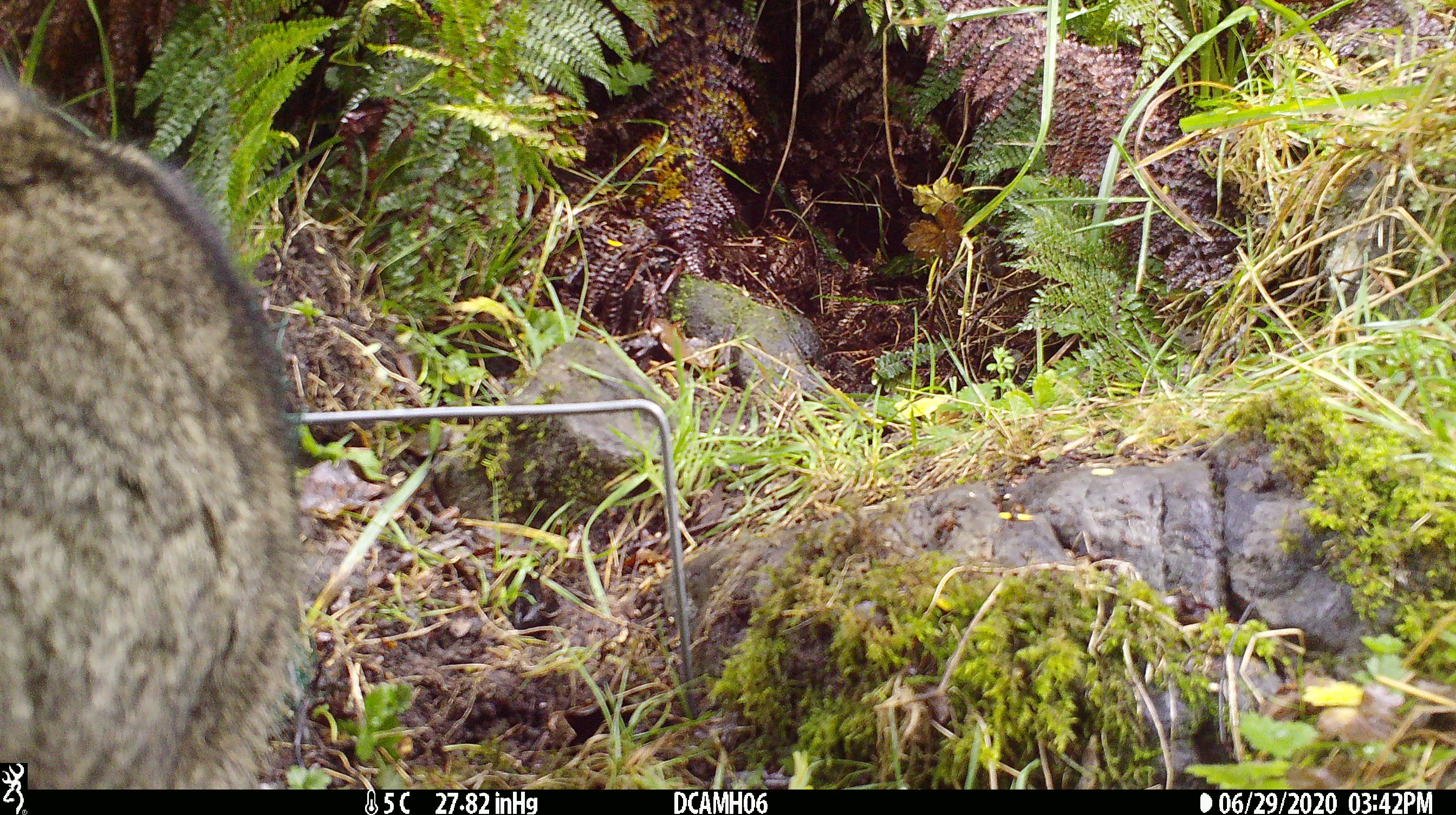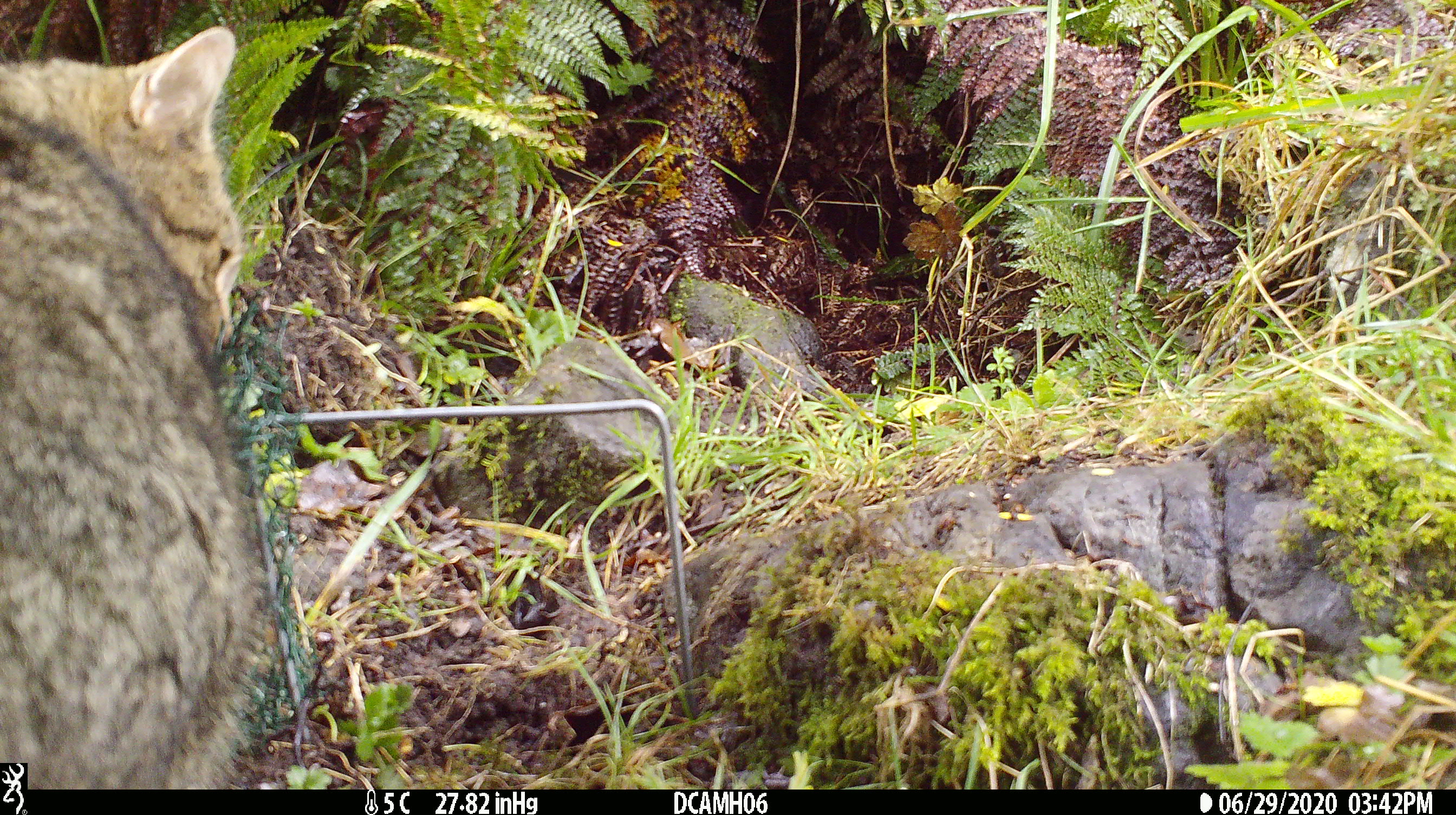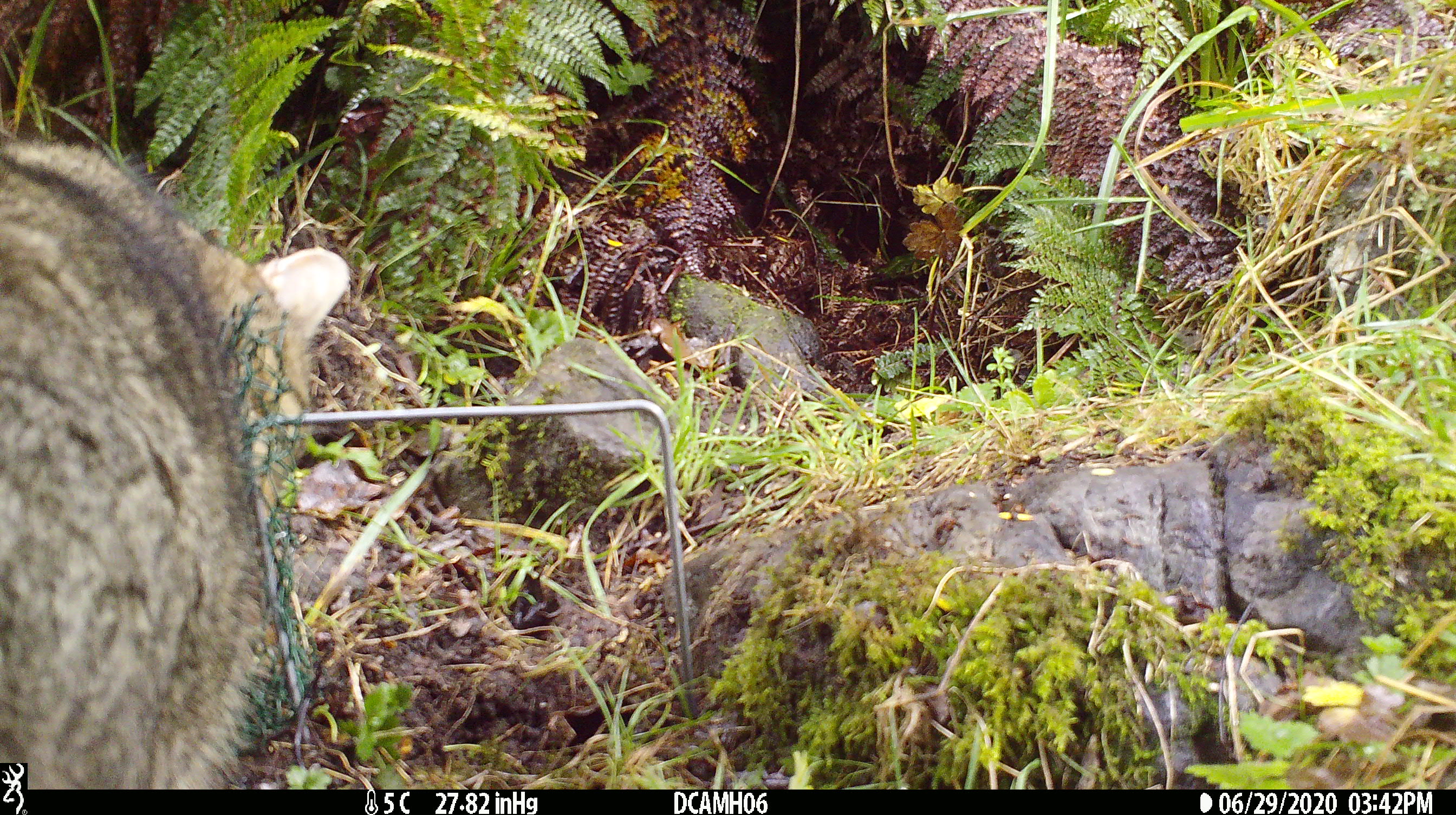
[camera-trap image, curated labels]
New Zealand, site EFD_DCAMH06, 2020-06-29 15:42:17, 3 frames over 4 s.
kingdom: Animalia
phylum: Chordata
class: Mammalia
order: Carnivora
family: Felidae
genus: Felis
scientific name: Felis catus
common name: domestic cat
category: cat